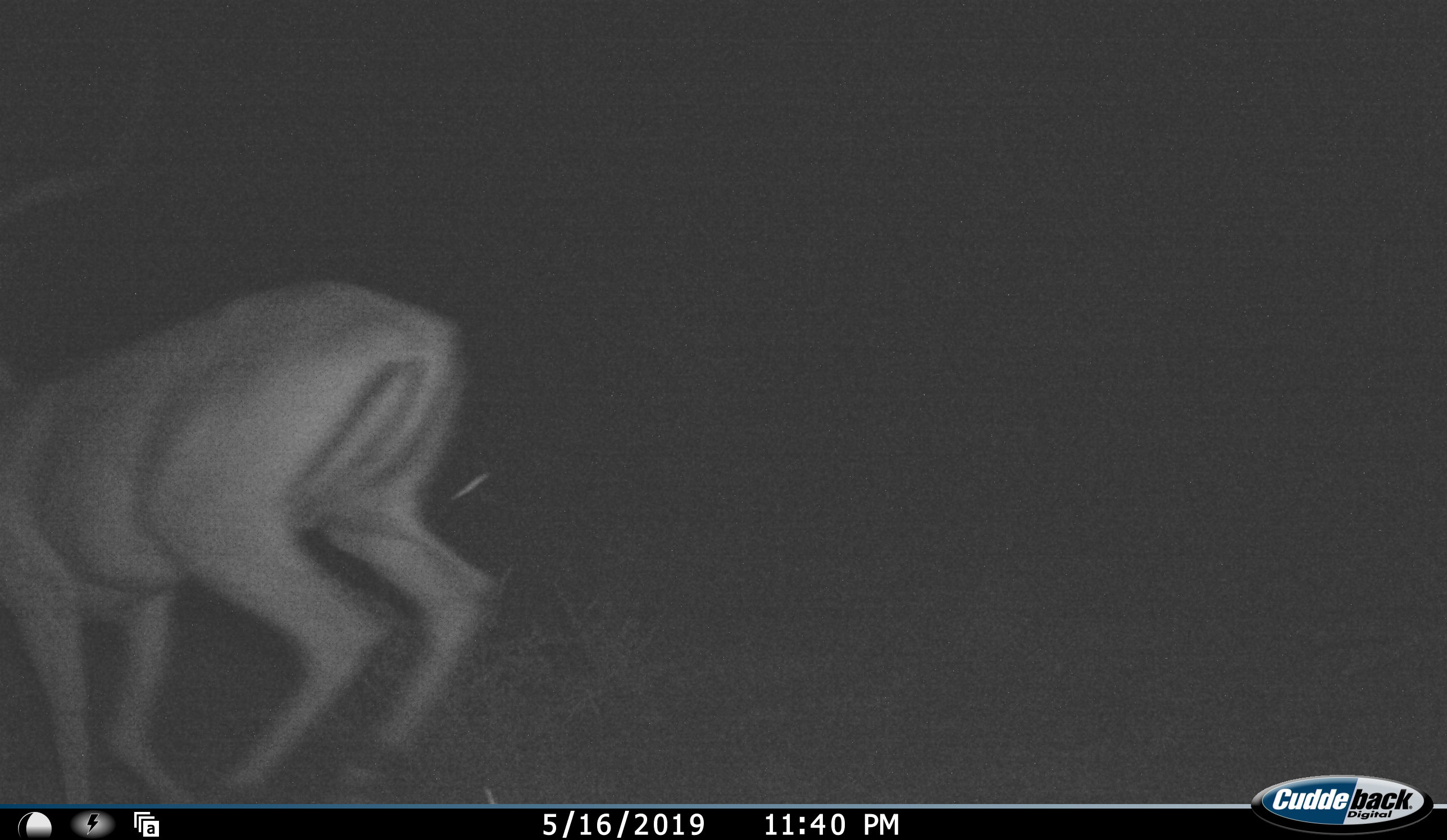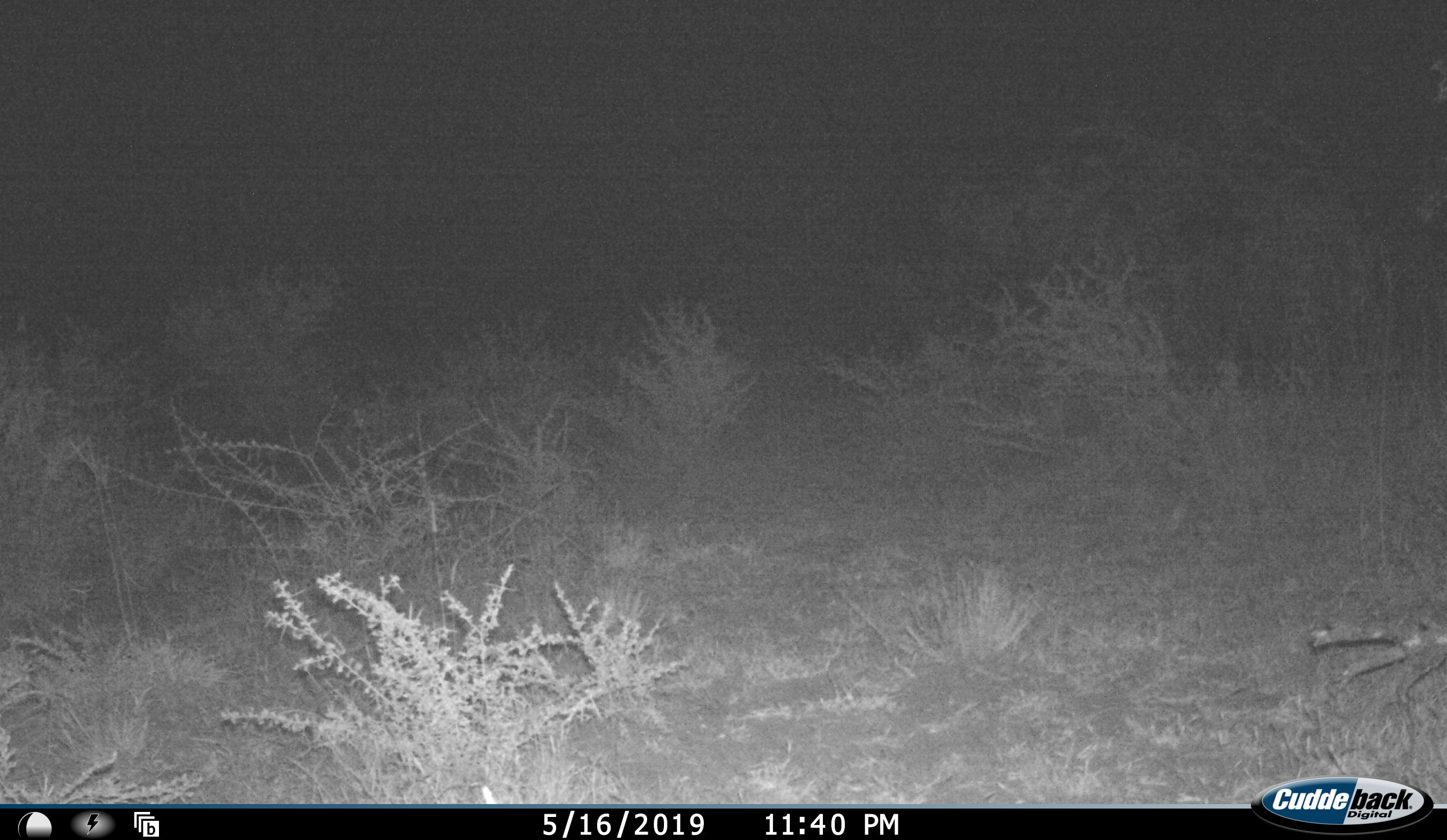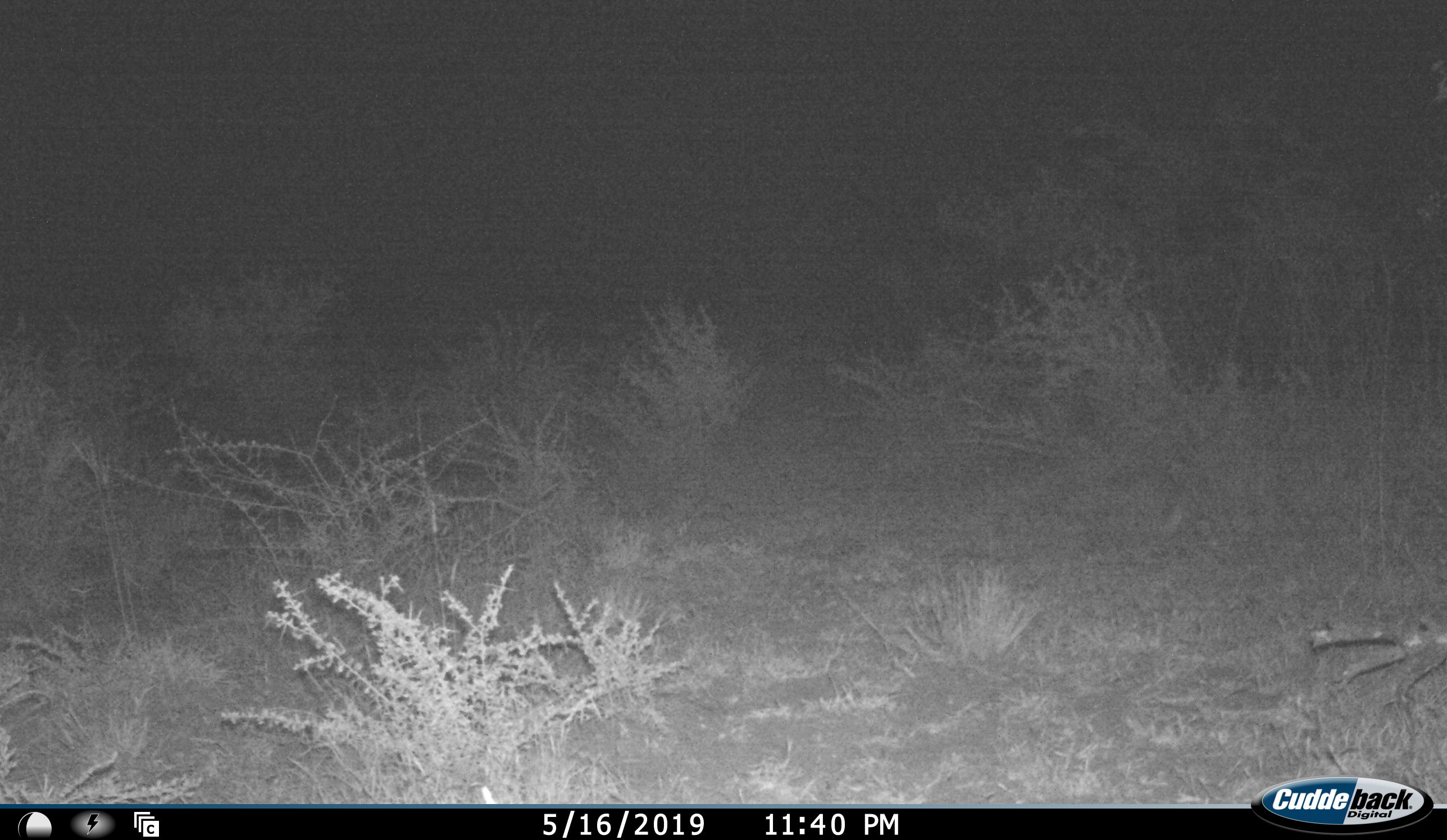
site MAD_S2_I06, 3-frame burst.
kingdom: Animalia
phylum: Chordata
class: Mammalia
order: Artiodactyla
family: Bovidae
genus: Aepyceros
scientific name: Aepyceros melampus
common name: impala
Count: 1.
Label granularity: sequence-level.